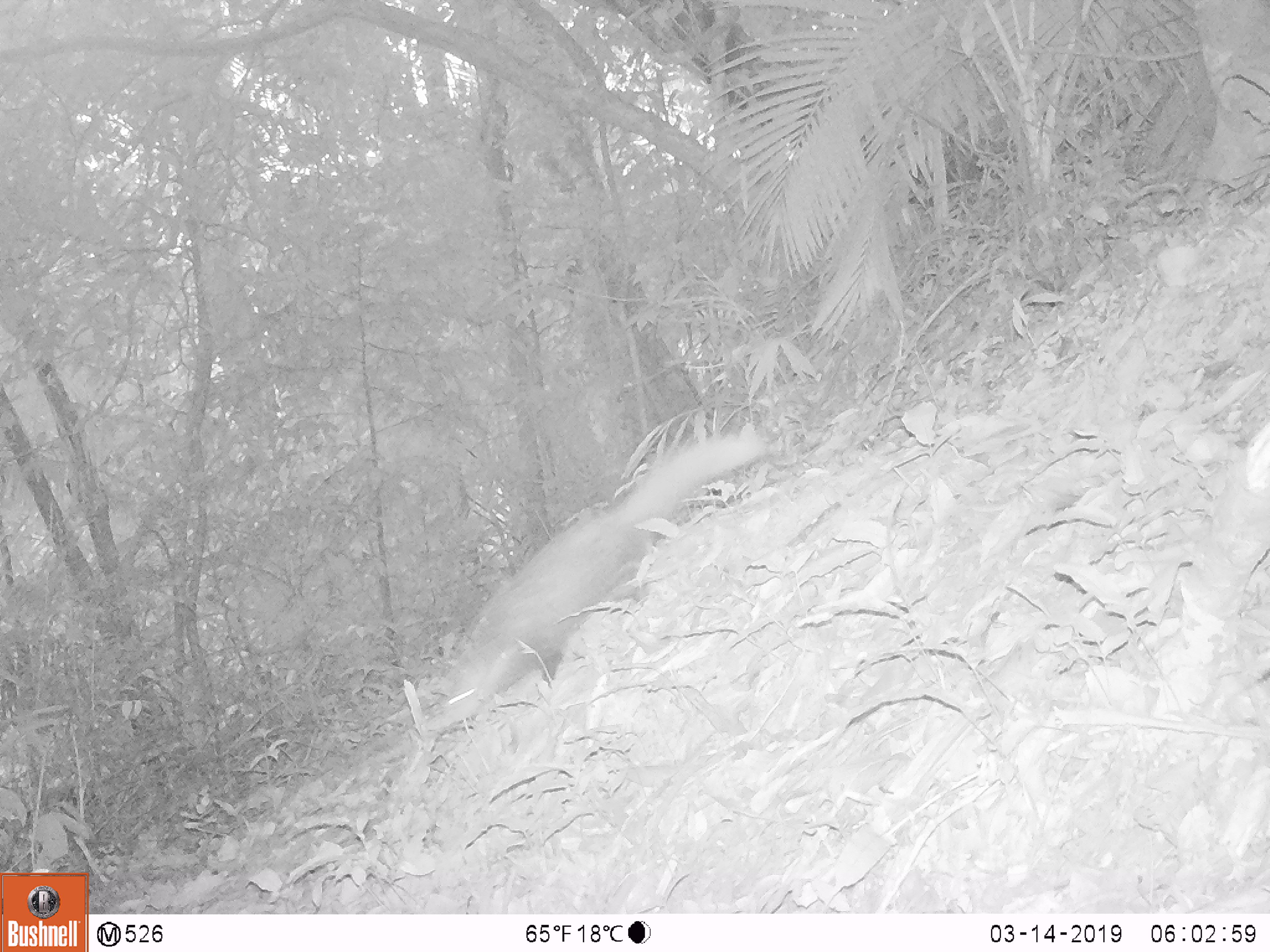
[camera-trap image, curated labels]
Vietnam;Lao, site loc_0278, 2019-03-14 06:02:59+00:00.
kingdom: Animalia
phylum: Chordata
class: Mammalia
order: Carnivora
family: Herpestidae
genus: Urva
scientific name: Urva urva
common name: crab-eating mongoose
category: crab eating mongoose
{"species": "crab eating mongoose (crab-eating mongoose) (Urva urva)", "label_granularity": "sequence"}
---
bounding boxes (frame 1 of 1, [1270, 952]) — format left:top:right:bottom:
crab eating mongoose: 424:432:765:733